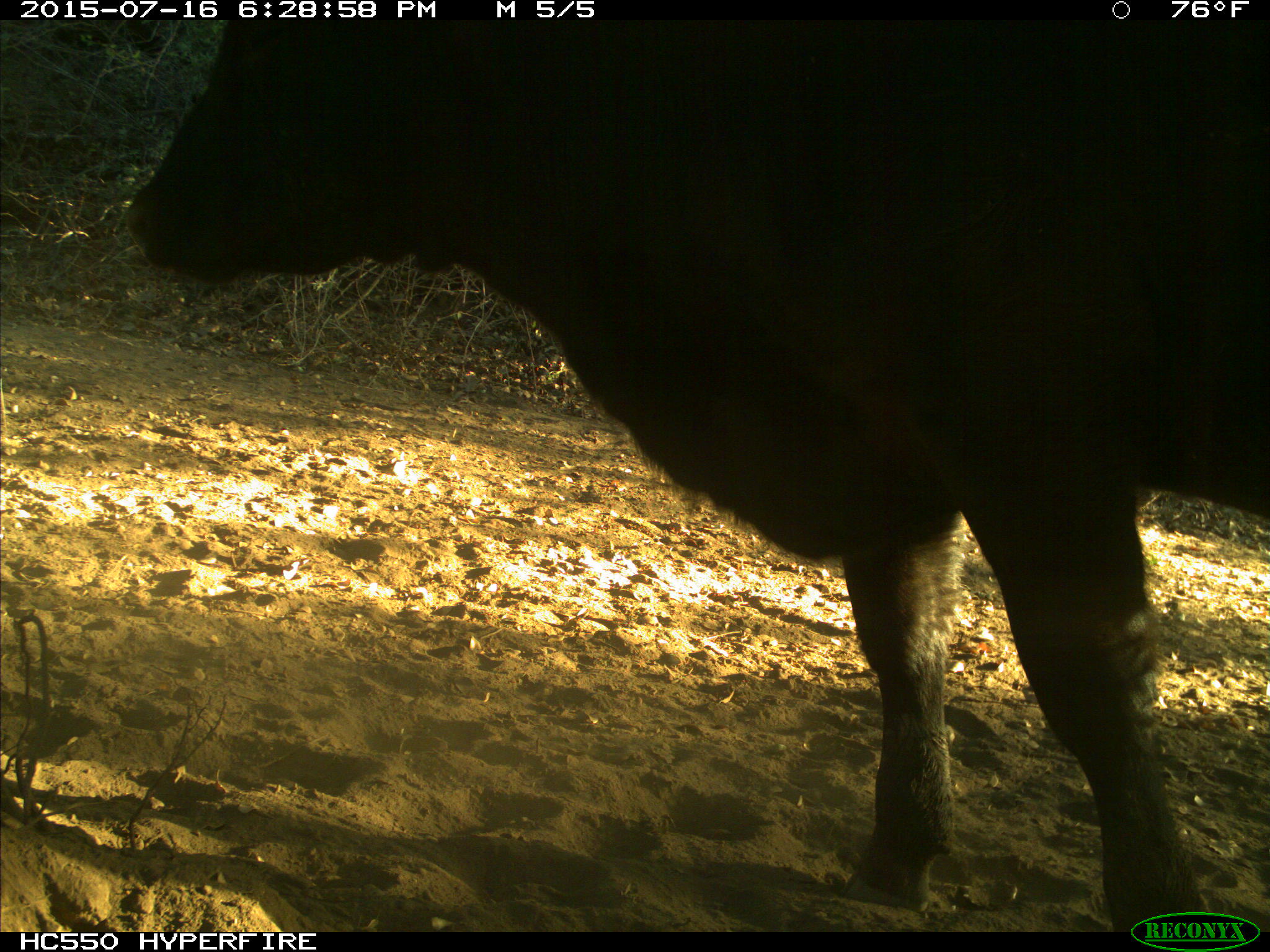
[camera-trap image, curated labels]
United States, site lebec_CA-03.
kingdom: Animalia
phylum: Chordata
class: Mammalia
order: Artiodactyla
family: Bovidae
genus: Bos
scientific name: Bos taurus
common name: domestic cow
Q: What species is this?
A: Bos taurus (domestic cow).